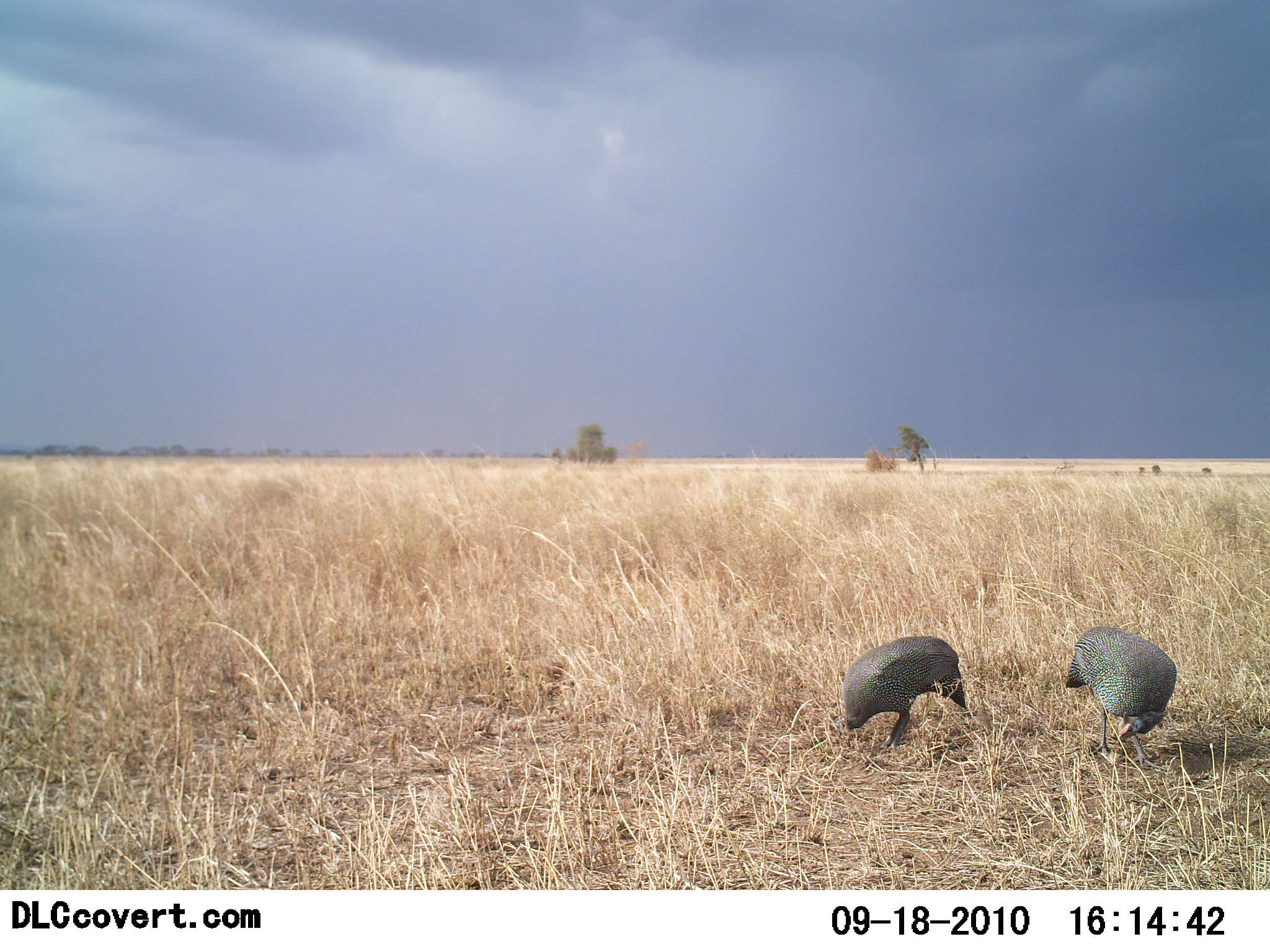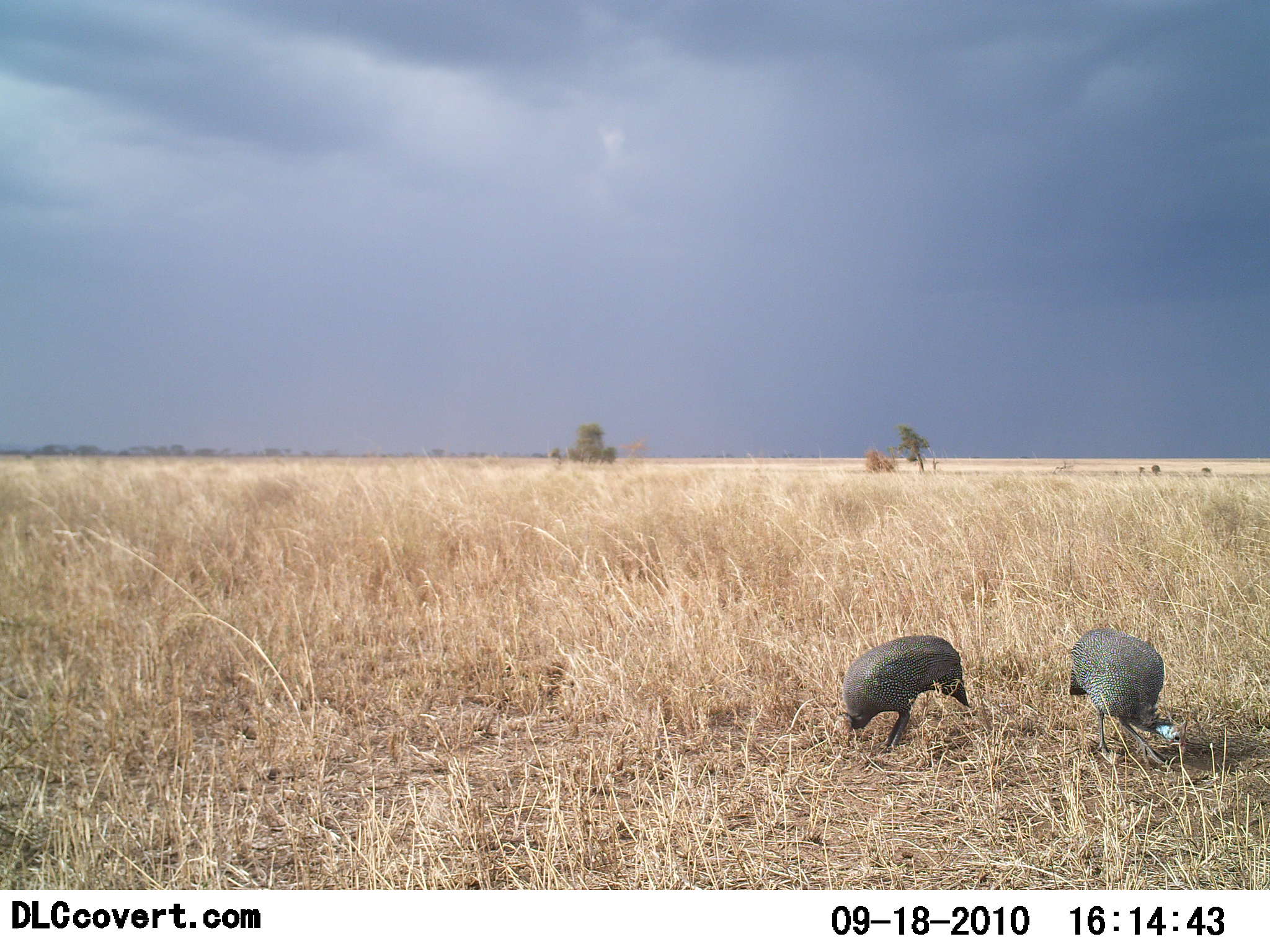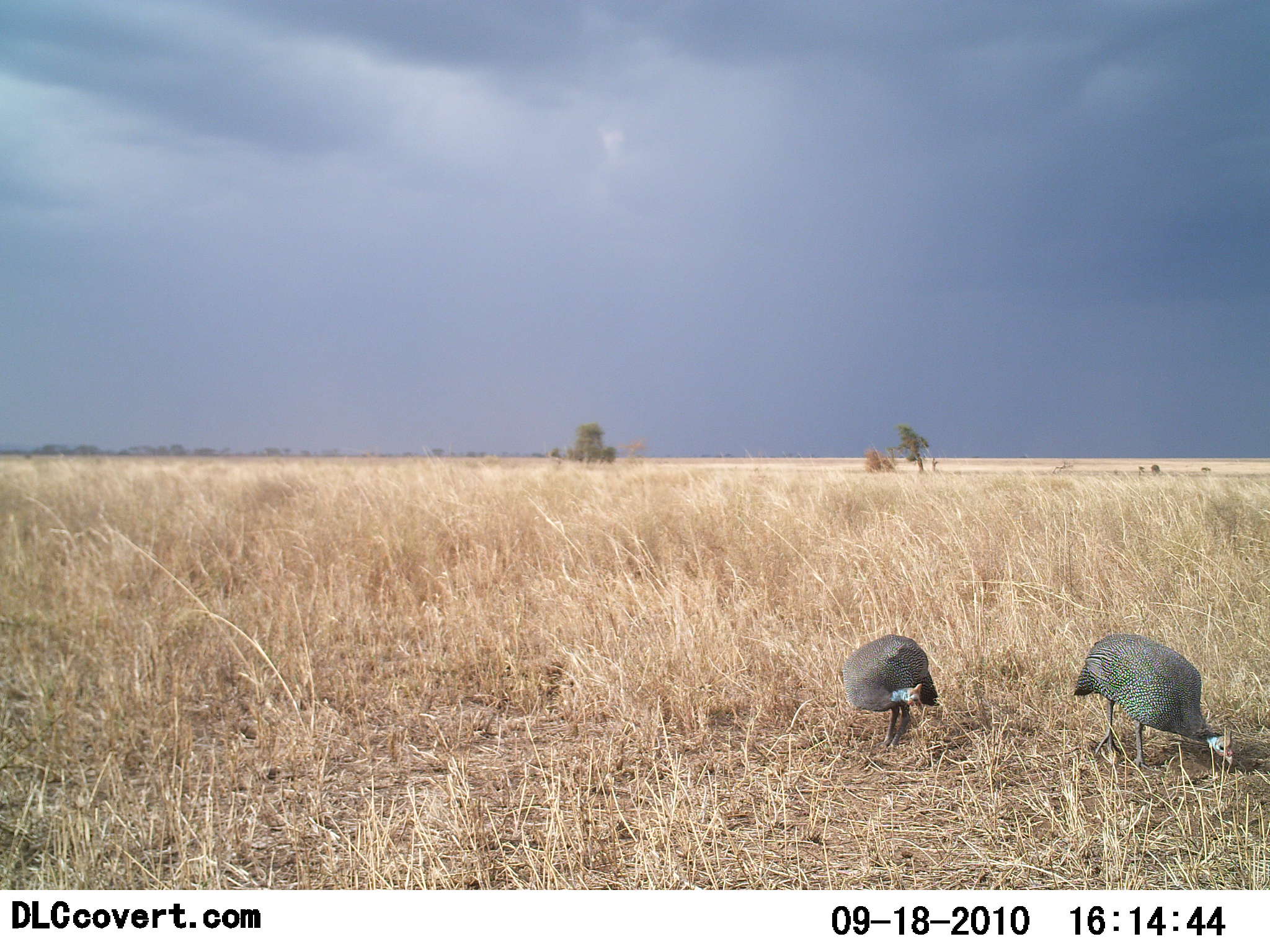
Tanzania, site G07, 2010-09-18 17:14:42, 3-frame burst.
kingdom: Animalia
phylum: Chordata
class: Aves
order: Galliformes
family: Numididae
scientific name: Numididae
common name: guinea fowl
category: guineafowl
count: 2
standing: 29%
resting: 0%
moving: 18%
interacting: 6%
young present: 0%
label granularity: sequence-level